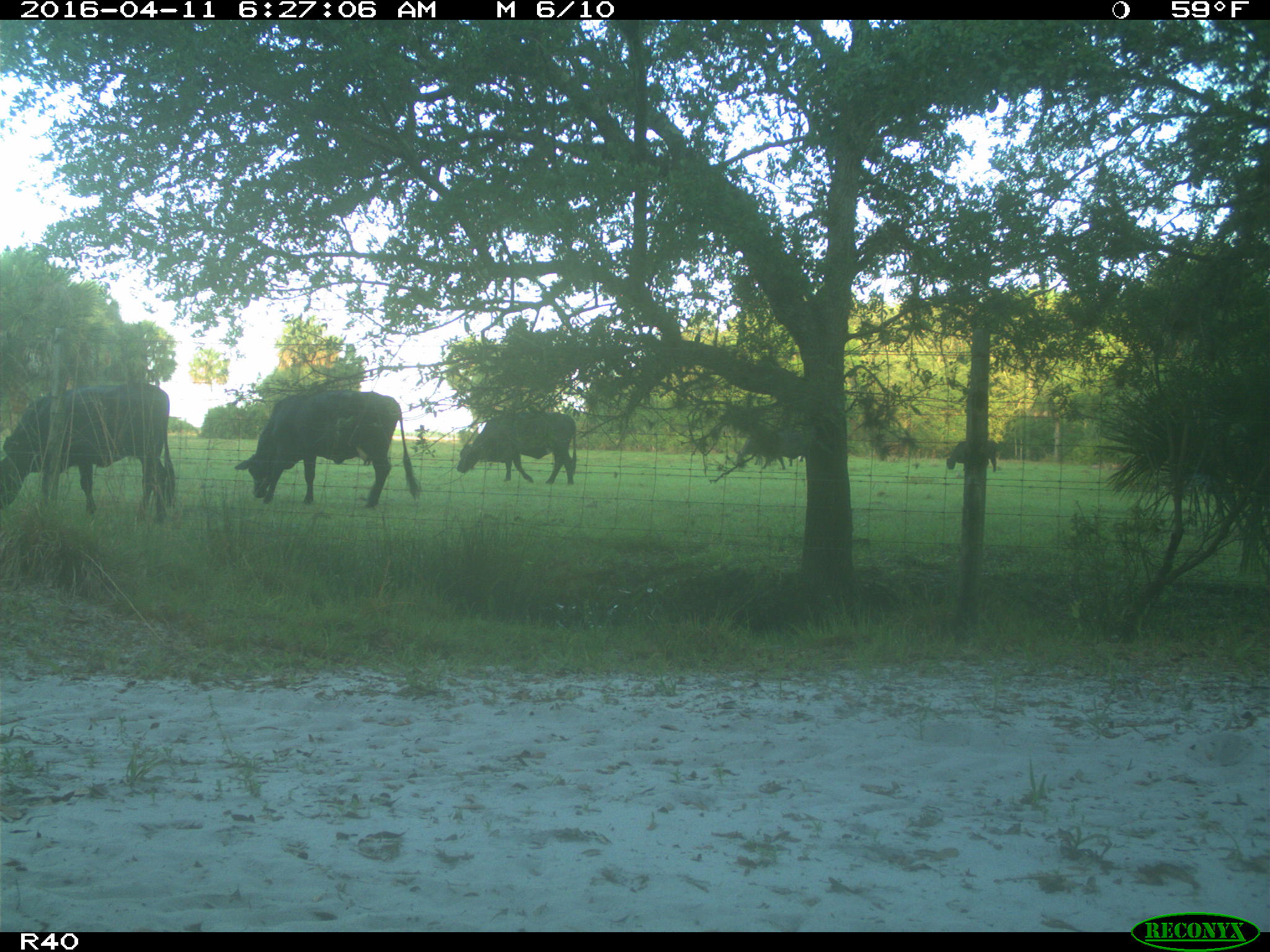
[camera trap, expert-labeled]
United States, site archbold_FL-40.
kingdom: Animalia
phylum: Chordata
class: Mammalia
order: Artiodactyla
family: Bovidae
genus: Bos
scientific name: Bos taurus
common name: domestic cow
Bos taurus (domestic cow).